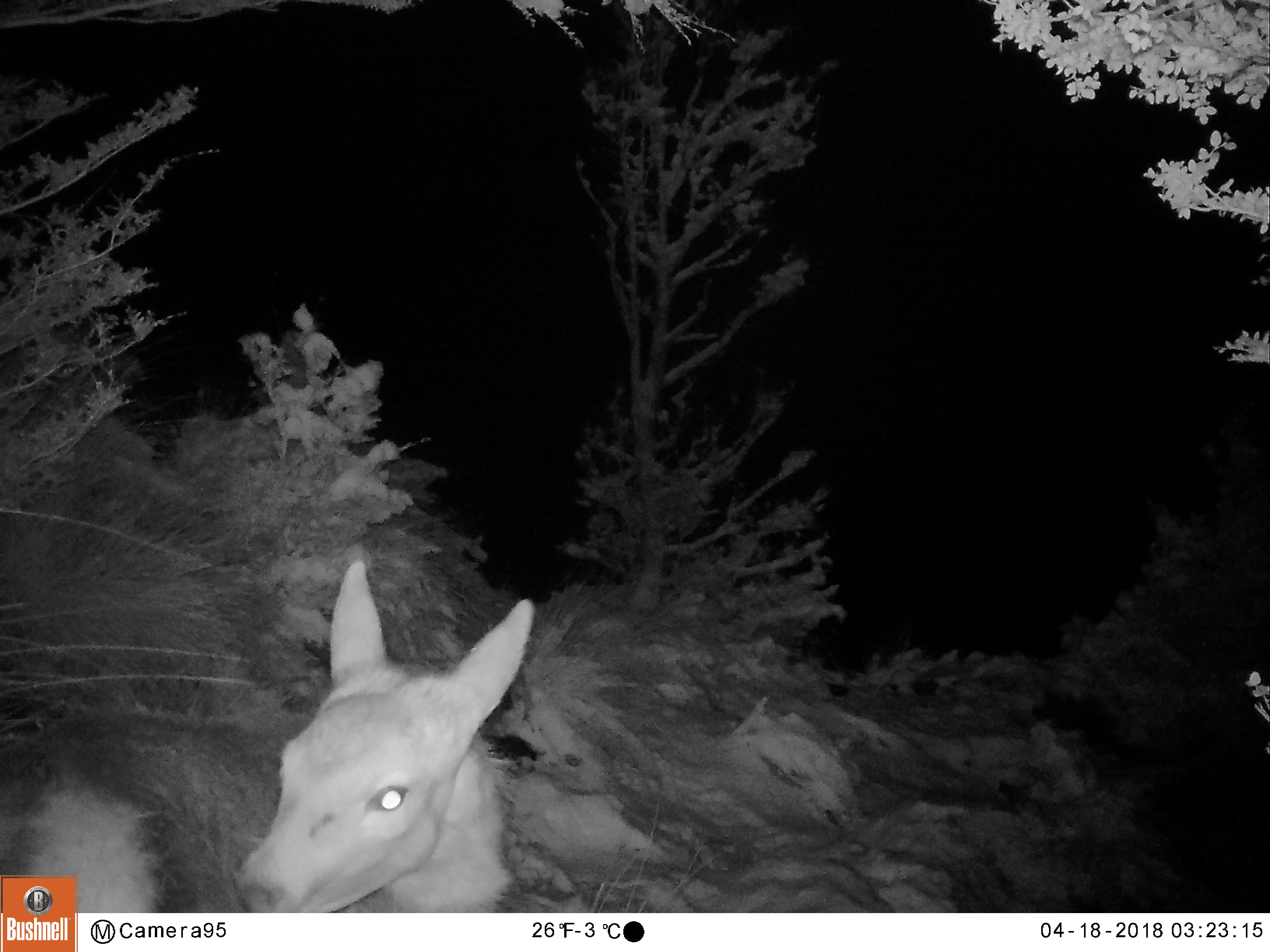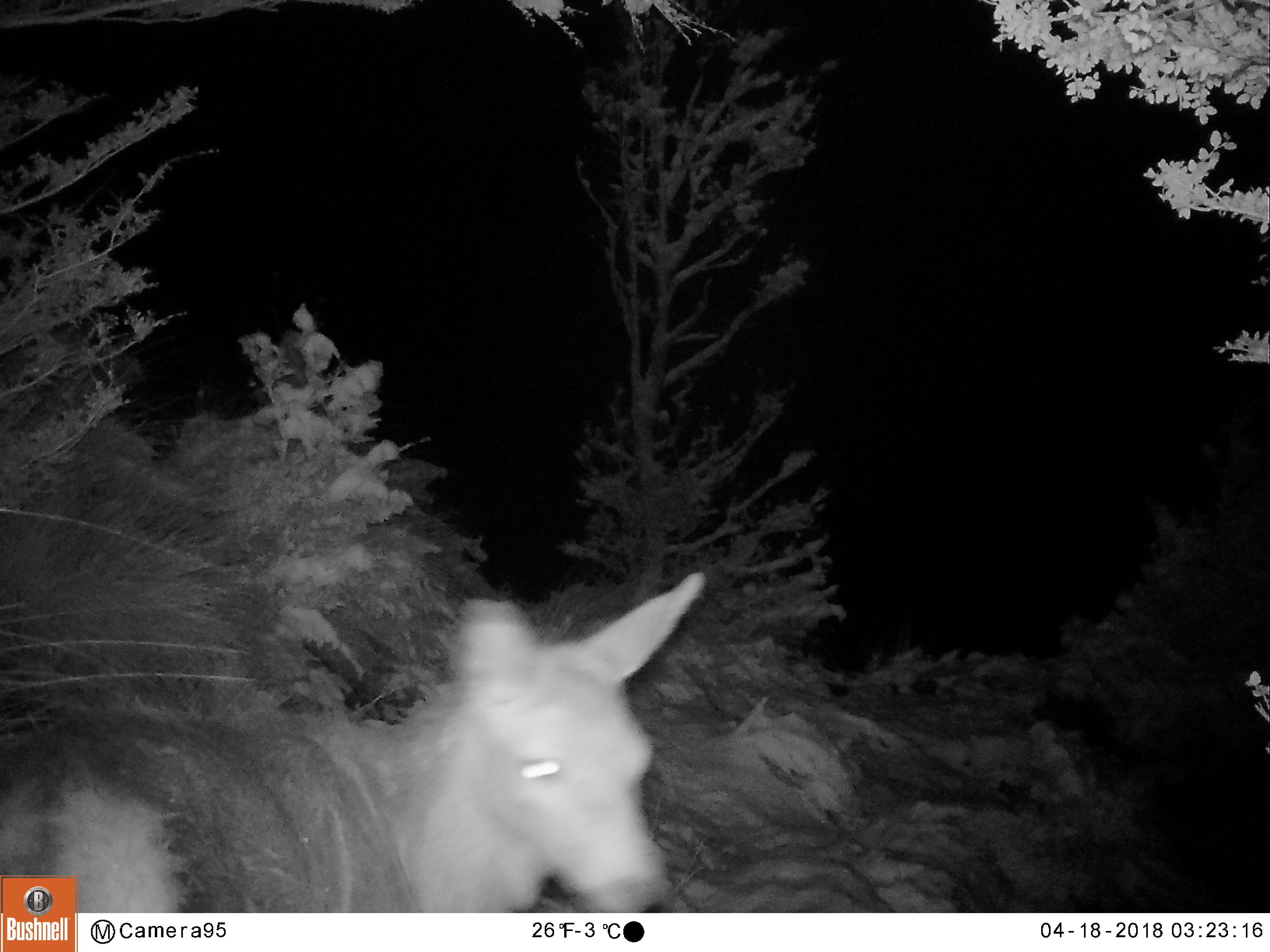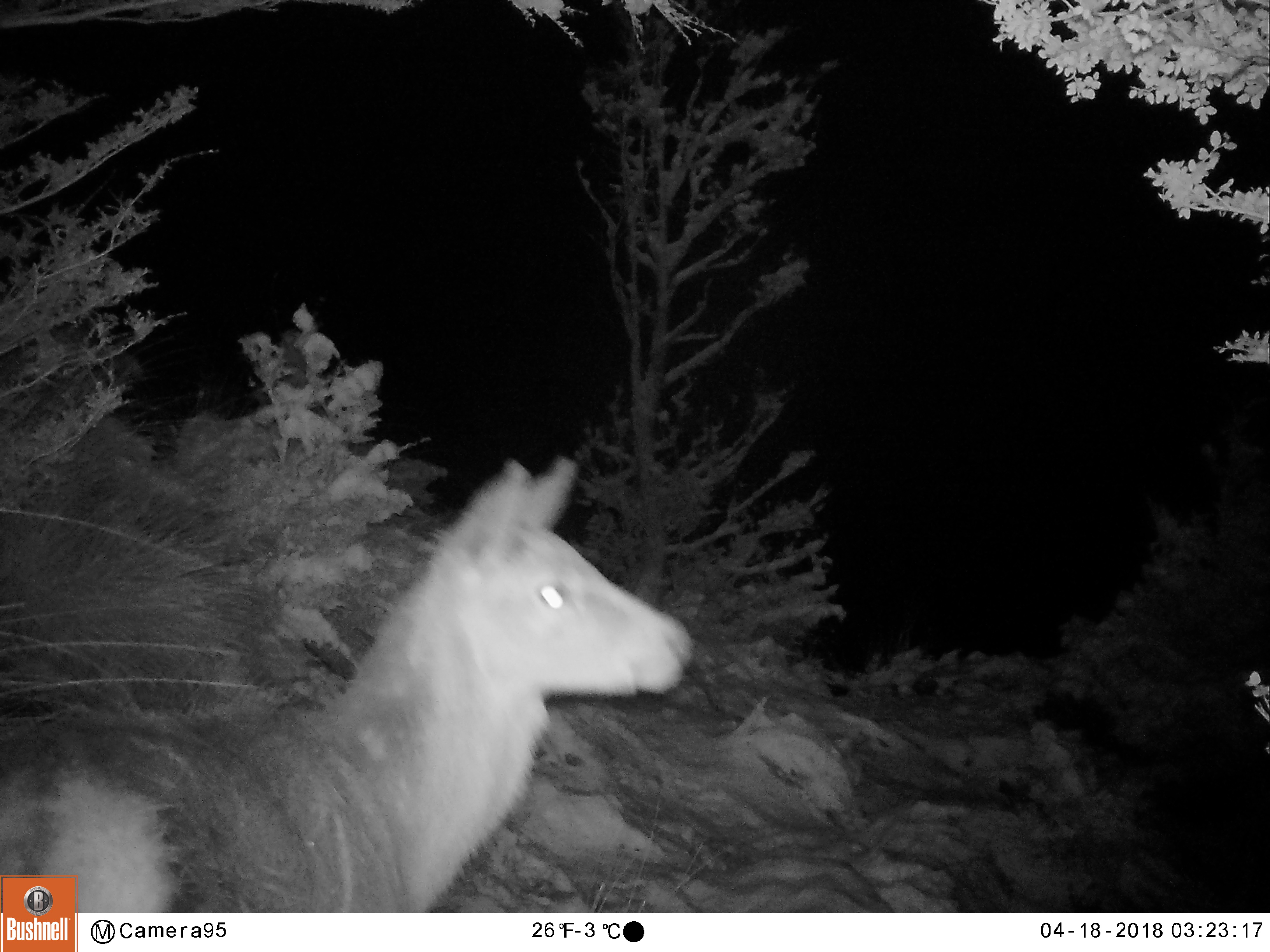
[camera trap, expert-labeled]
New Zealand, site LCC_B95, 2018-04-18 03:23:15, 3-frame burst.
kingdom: Animalia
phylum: Chordata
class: Mammalia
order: Artiodactyla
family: Cervidae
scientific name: Cervidae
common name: deer